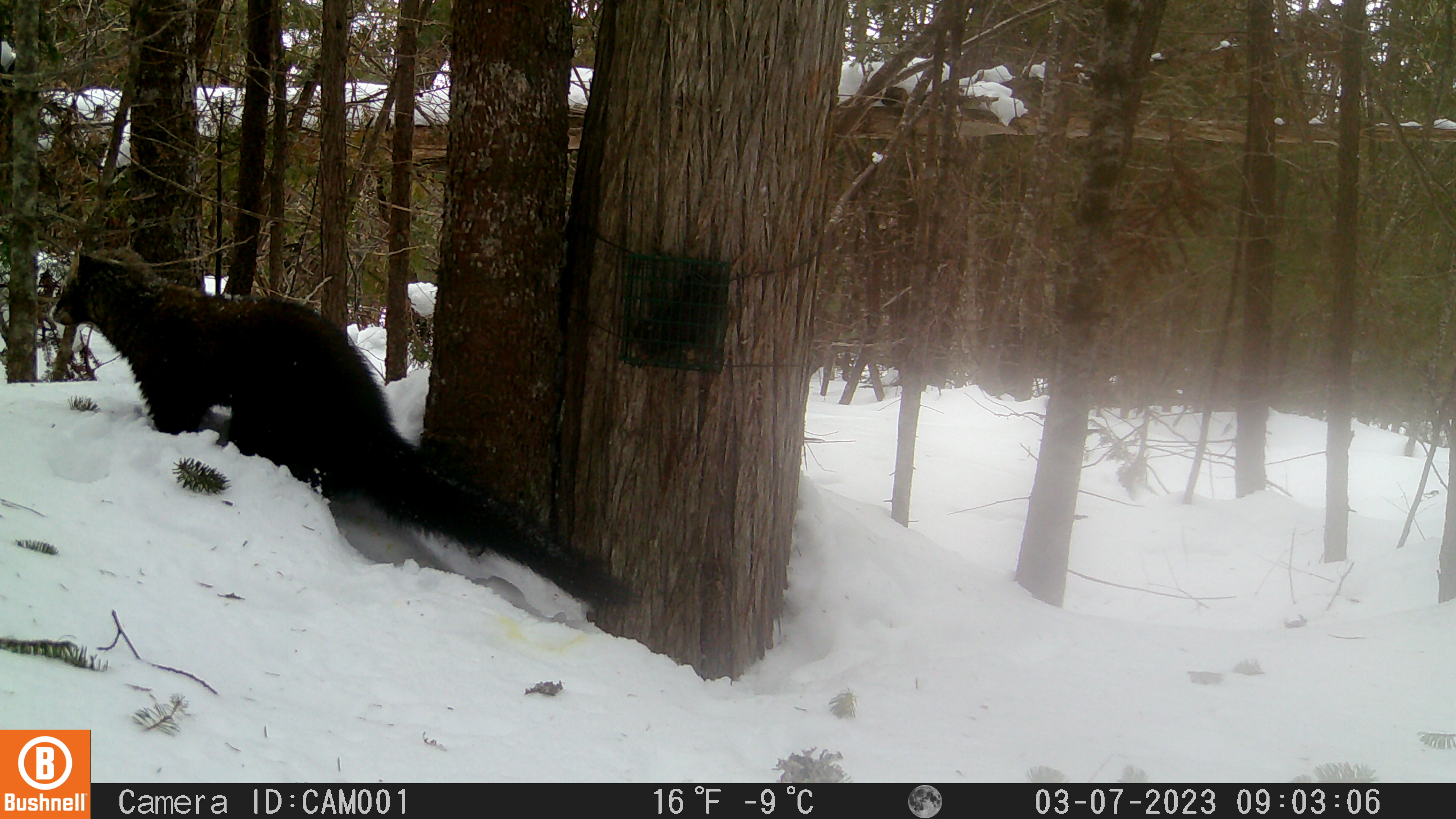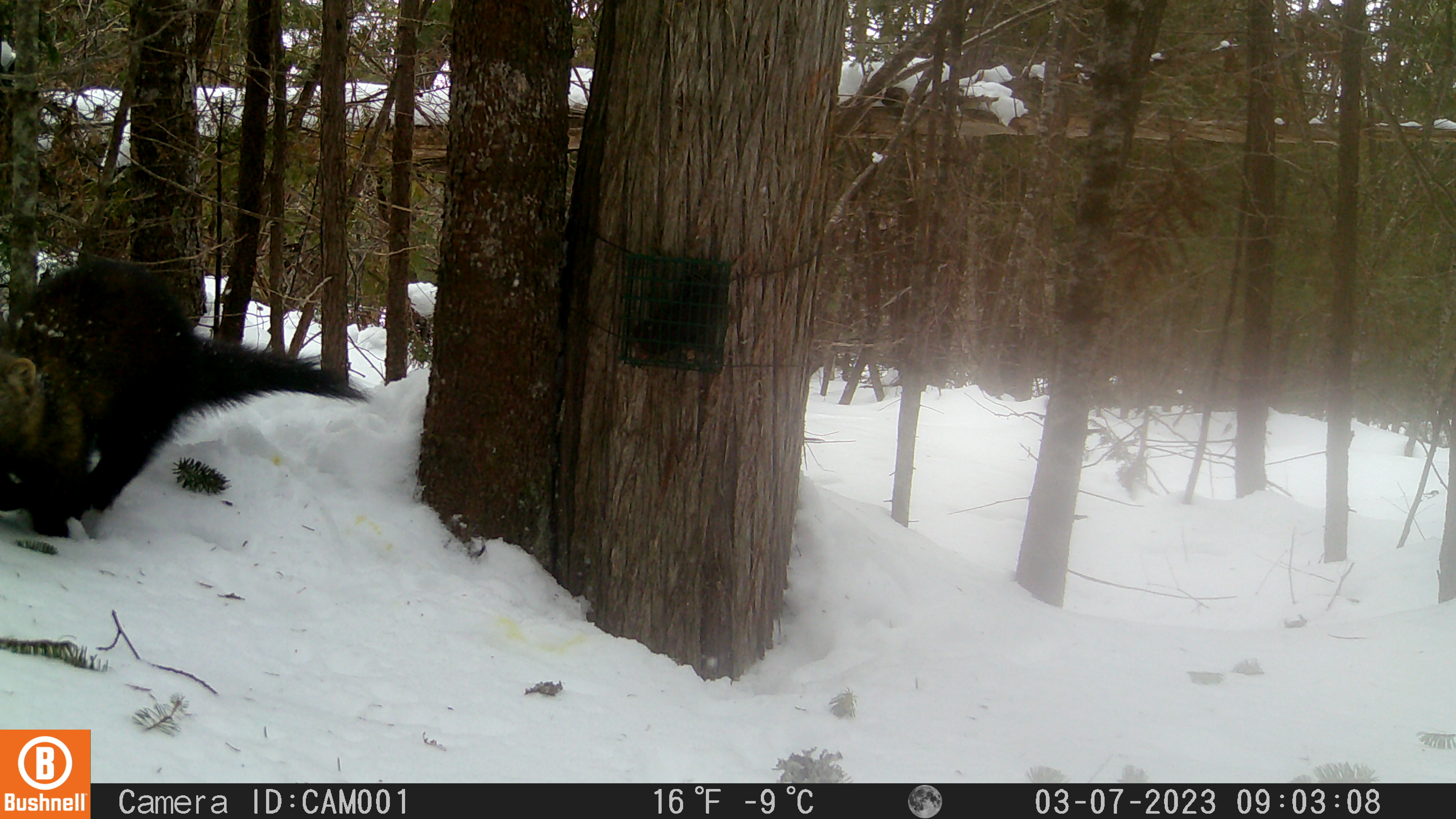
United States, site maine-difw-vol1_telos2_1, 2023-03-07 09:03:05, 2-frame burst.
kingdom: Animalia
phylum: Chordata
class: Mammalia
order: Carnivora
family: Mustelidae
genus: Pekania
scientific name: Pekania pennanti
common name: fisher